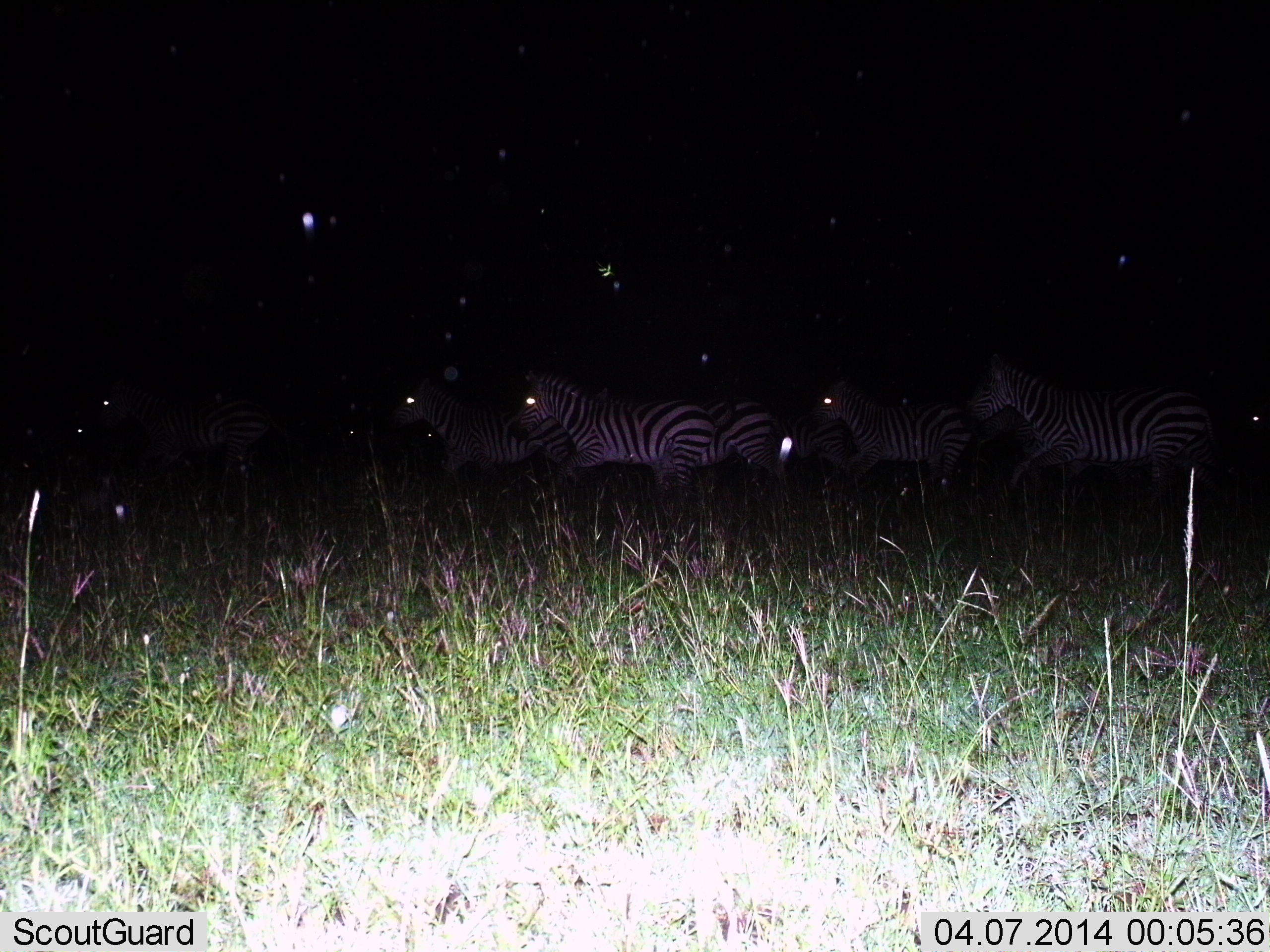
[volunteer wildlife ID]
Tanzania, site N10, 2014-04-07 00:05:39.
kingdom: Animalia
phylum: Chordata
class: Mammalia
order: Perissodactyla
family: Equidae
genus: Equus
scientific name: Equus quagga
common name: plains zebra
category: zebra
Zebra (plains zebra) (Equus quagga), count 6. Behavior (volunteer vote fractions): standing 20%, resting 0%, moving 80%, interacting 0%. Young present (vote fraction): 0%. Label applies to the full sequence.